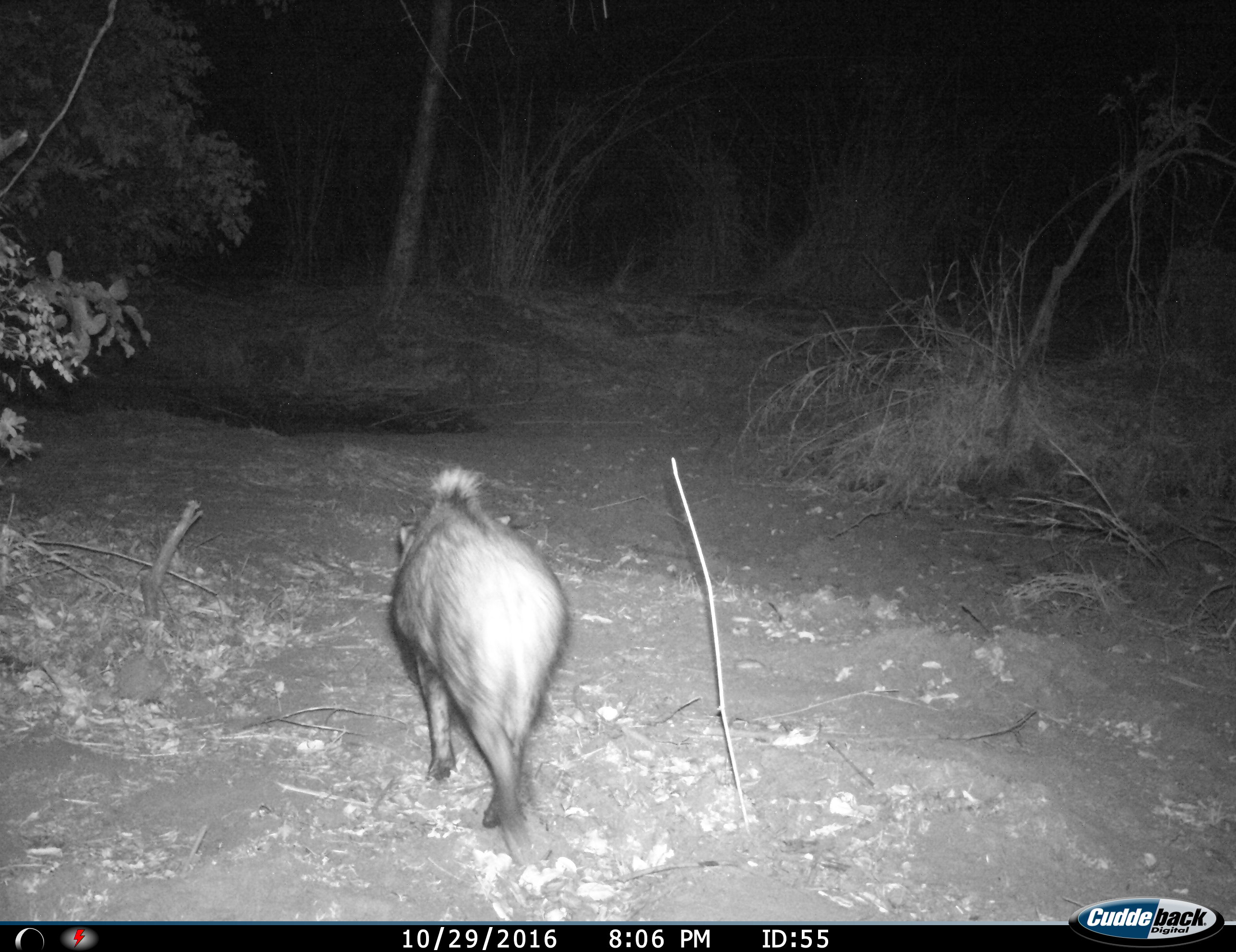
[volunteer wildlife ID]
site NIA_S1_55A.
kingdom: Animalia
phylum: Chordata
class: Mammalia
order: Artiodactyla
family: Suidae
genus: Potamochoerus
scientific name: Potamochoerus larvatus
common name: bushpig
Bushpig (Potamochoerus larvatus), count 1. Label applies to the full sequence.